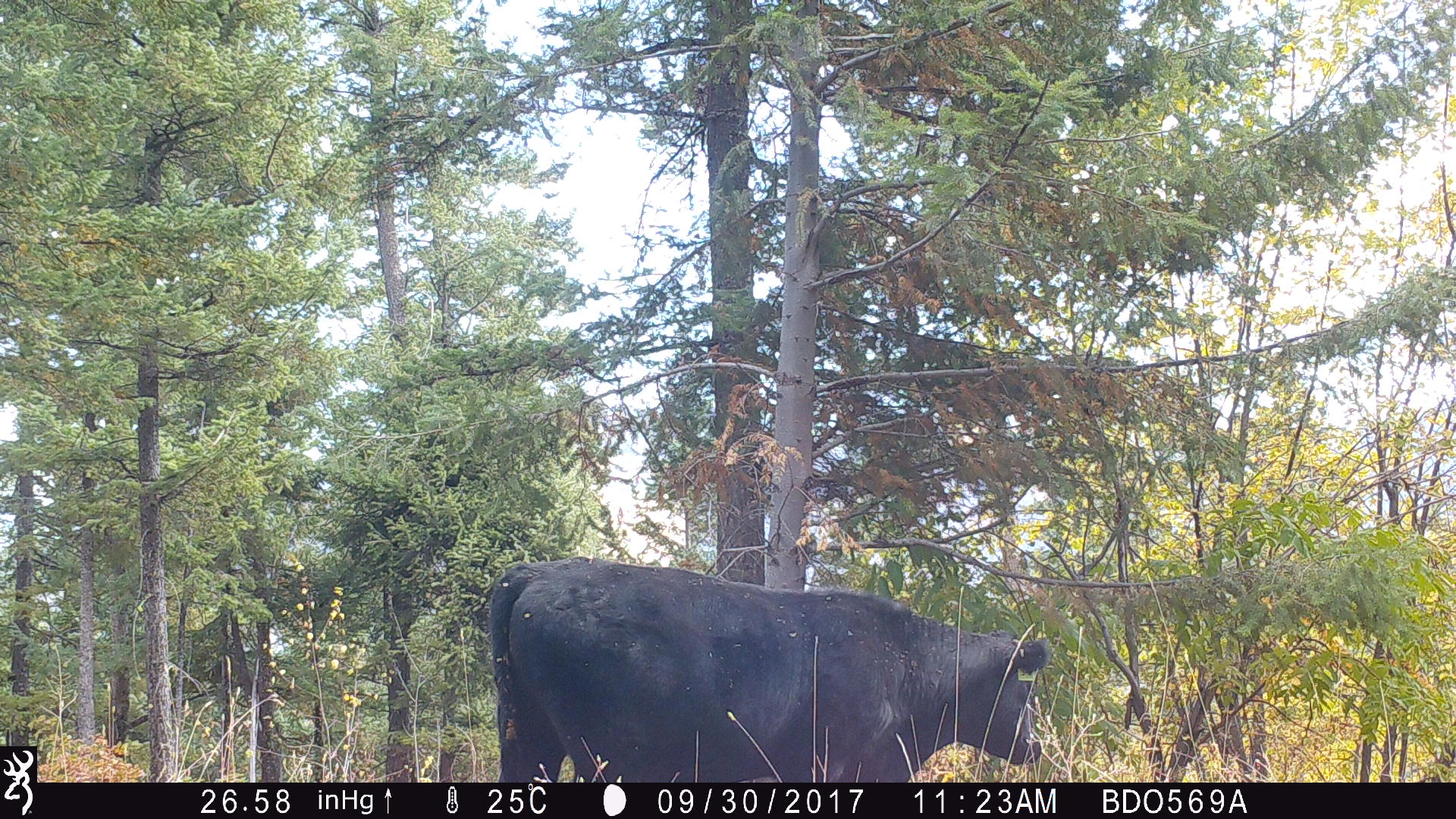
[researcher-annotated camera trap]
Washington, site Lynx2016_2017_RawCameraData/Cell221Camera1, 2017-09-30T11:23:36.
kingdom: Animalia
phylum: Chordata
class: Mammalia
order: Artiodactyla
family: Bovidae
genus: Bos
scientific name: Bos taurus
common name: domestic cattle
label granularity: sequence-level